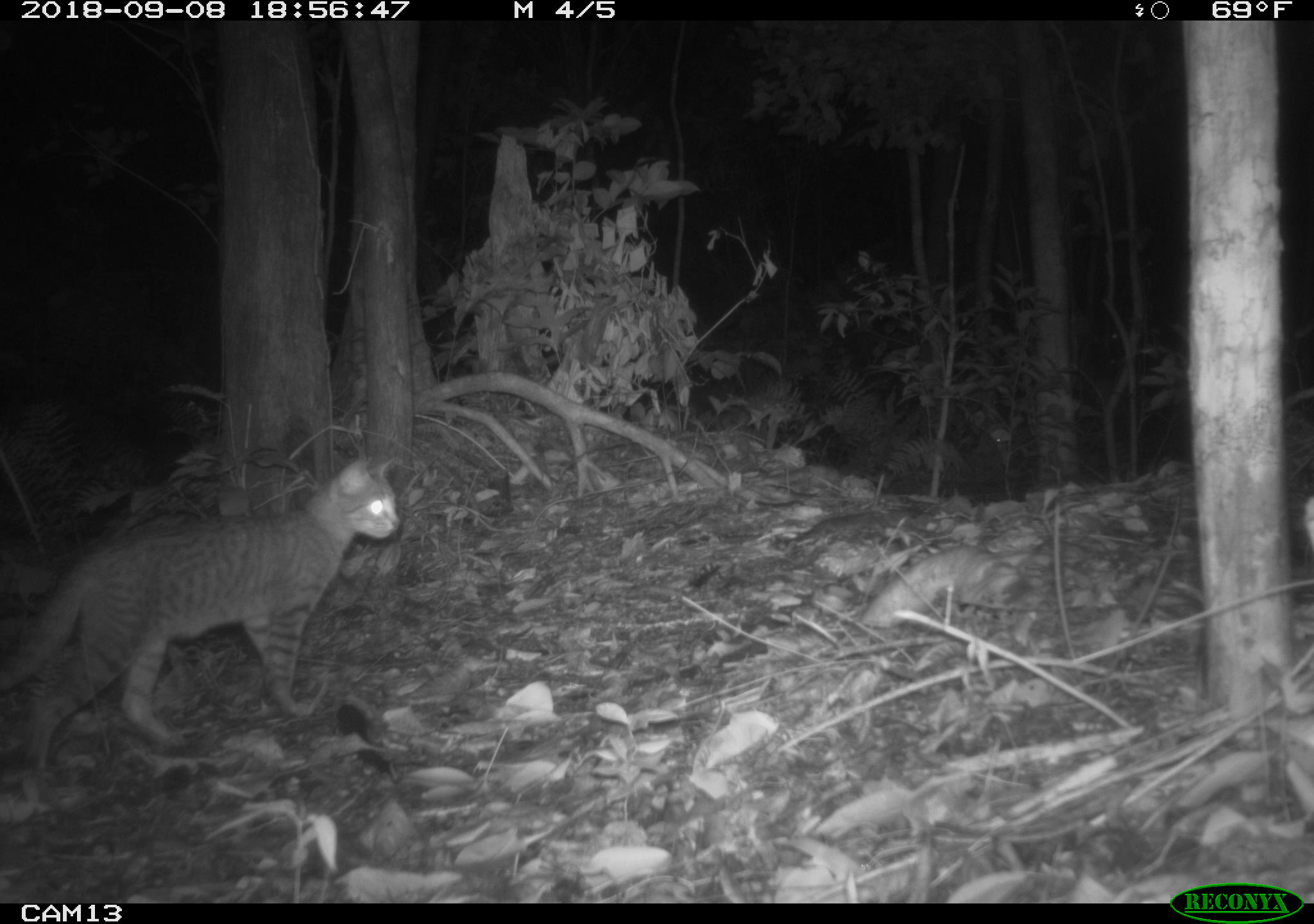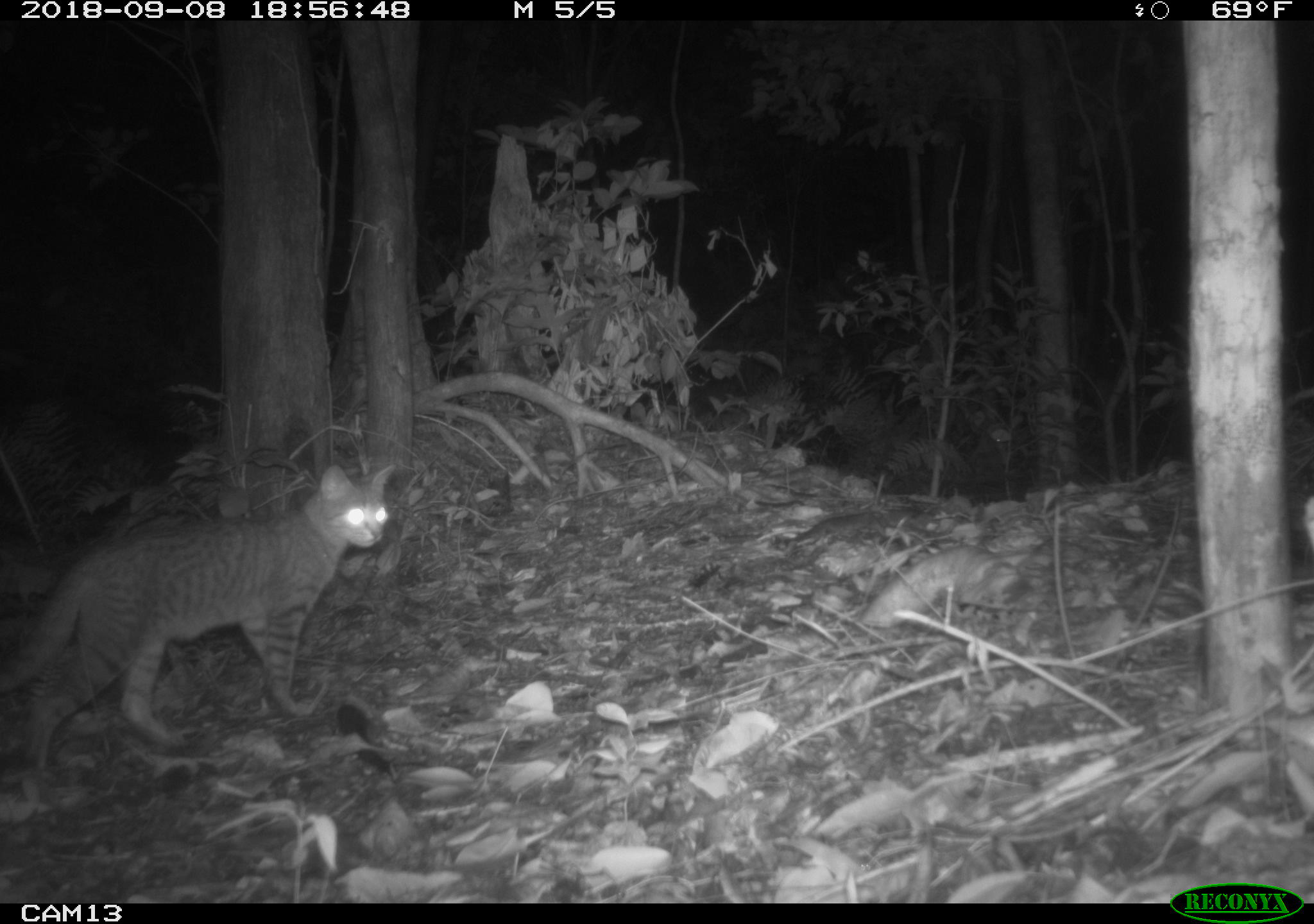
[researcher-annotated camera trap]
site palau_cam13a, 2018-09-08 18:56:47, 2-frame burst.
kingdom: Animalia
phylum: Chordata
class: Mammalia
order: Carnivora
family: Felidae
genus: Felis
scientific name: Felis catus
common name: cat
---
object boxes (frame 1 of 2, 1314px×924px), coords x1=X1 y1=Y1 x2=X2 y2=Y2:
cat: x1=3 y1=446 x2=410 y2=774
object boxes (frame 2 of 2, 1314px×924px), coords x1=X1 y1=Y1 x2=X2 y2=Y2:
cat: x1=0 y1=464 x2=400 y2=781